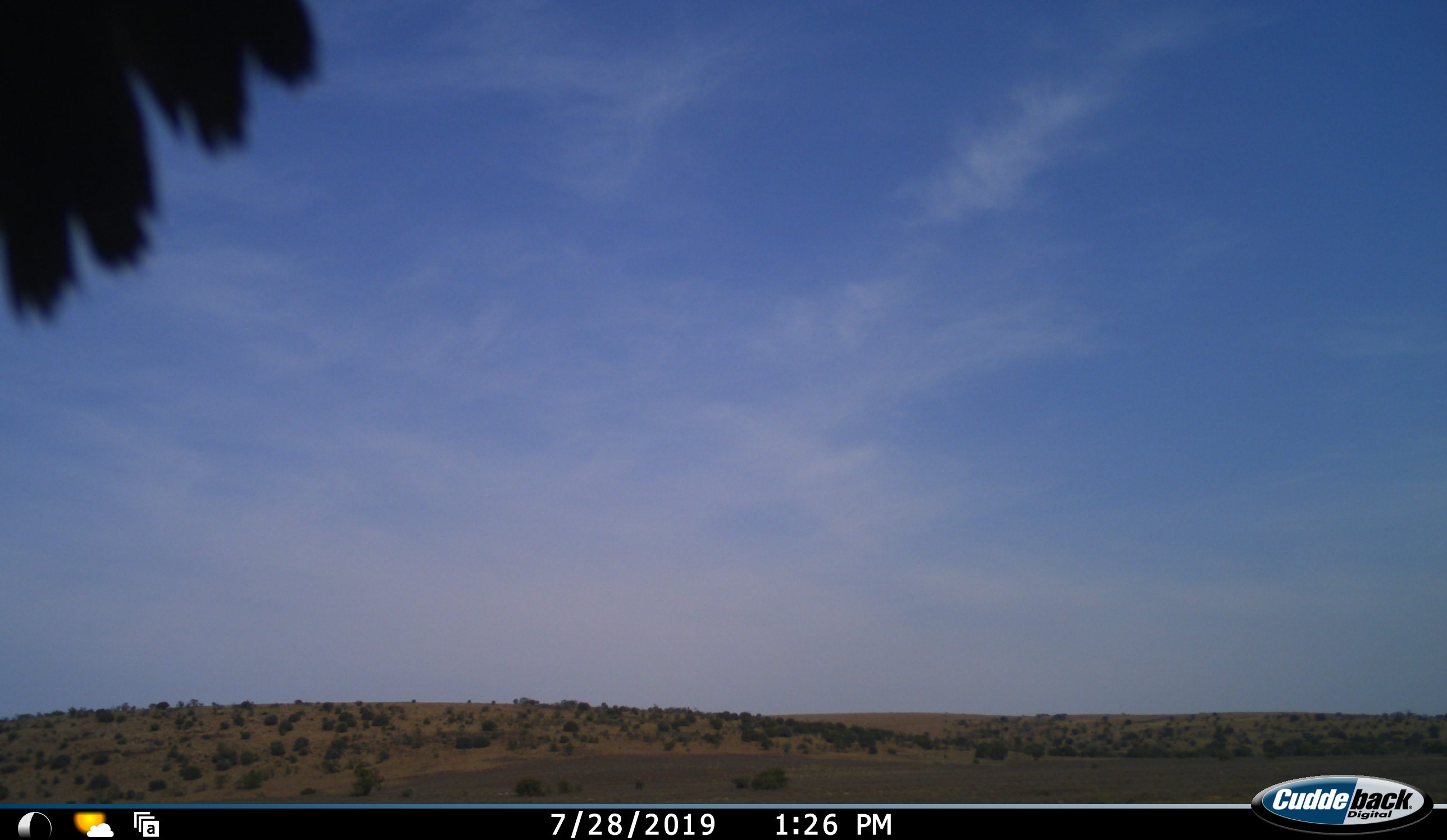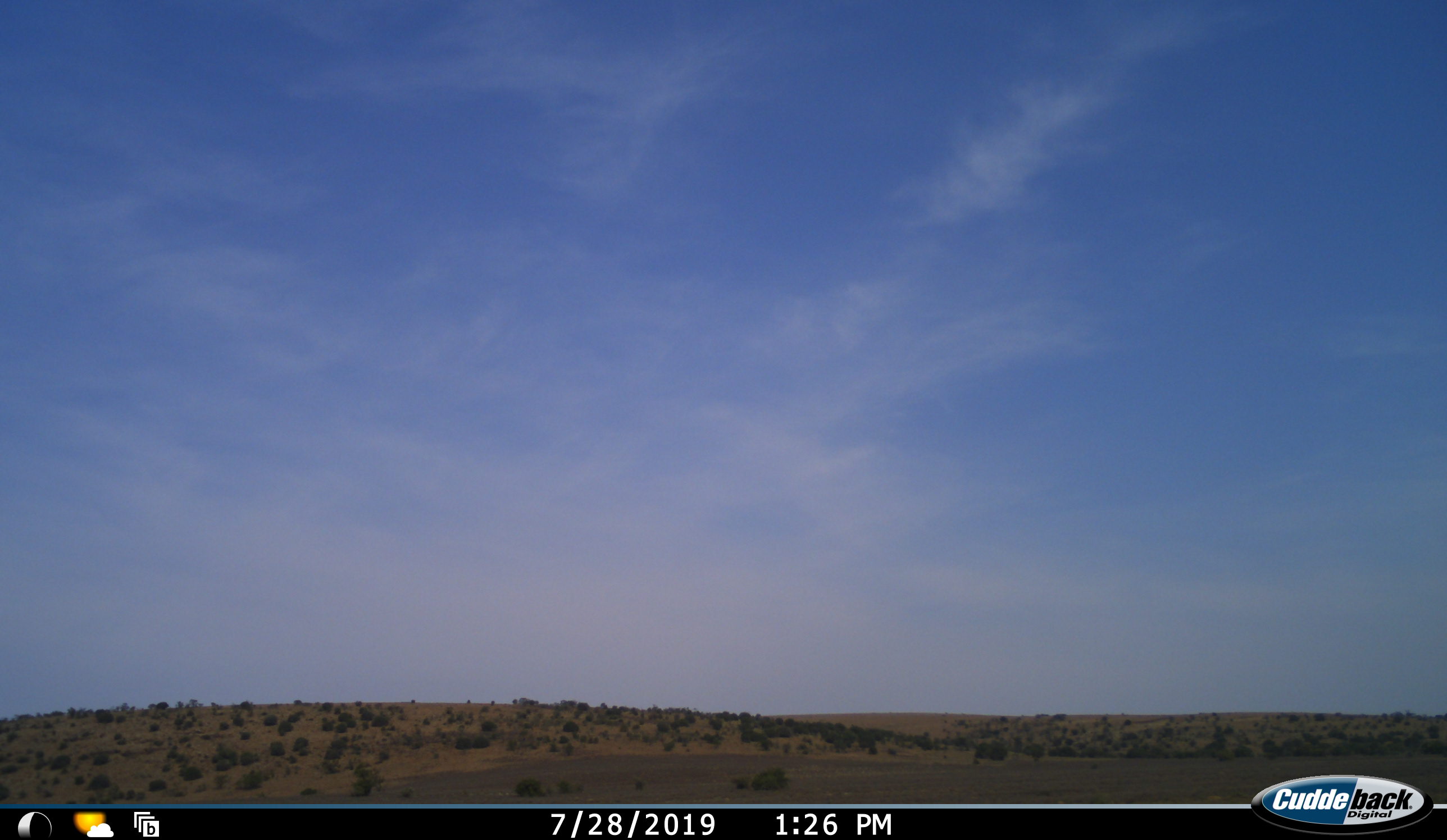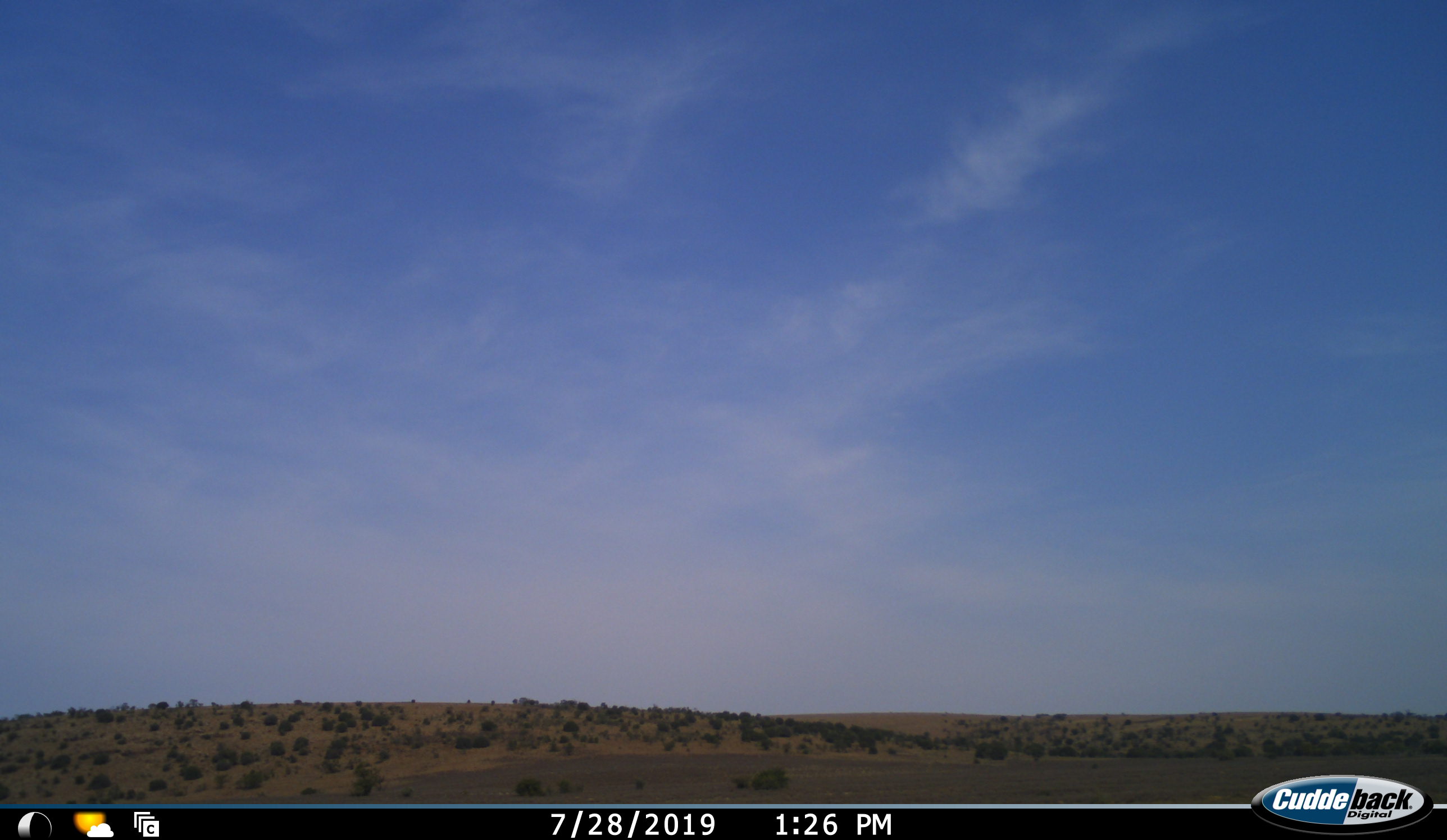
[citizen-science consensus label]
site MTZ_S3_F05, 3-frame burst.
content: unidentified animal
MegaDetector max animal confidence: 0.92